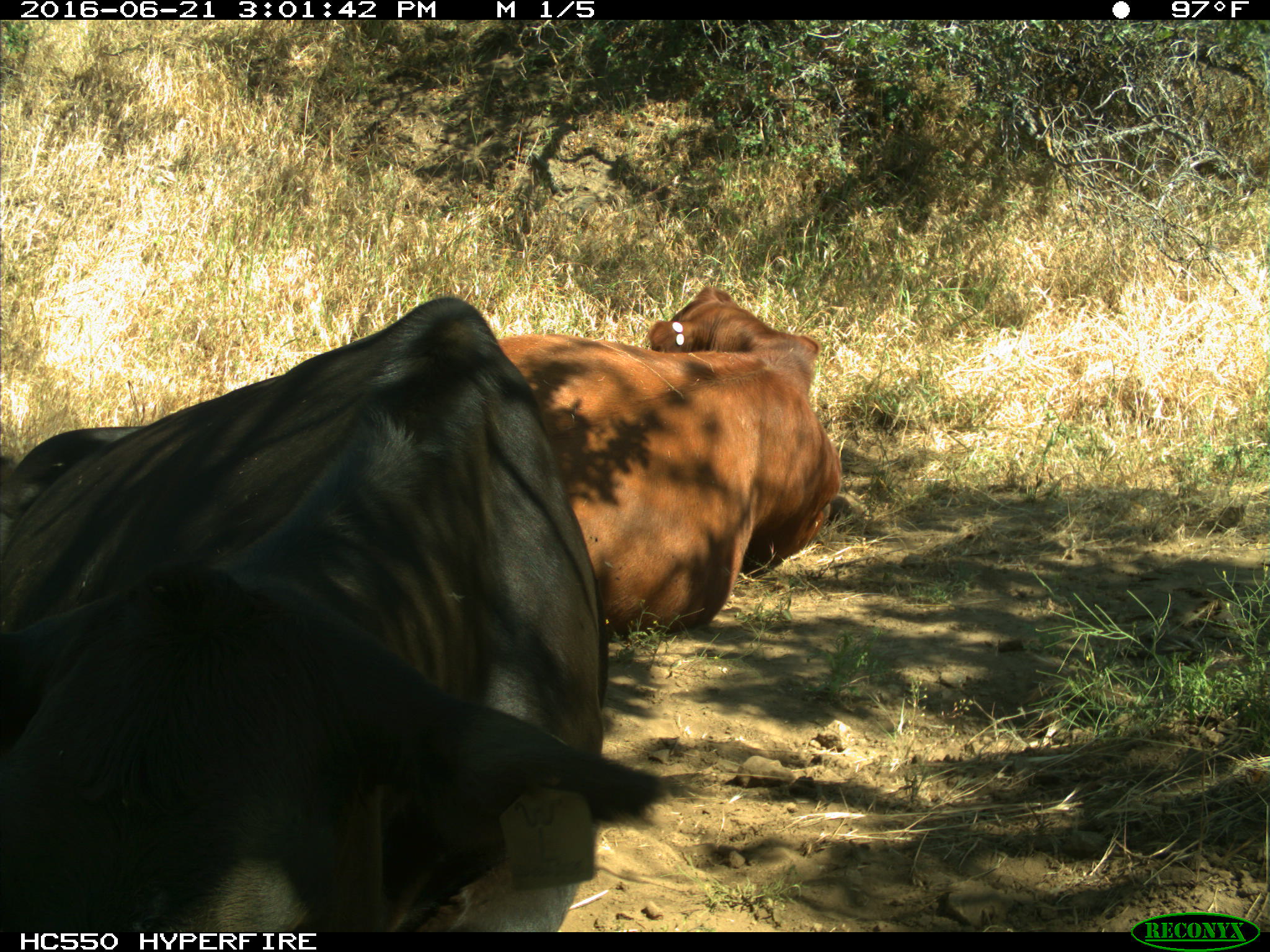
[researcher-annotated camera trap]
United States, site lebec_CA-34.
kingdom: Animalia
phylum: Chordata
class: Mammalia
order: Artiodactyla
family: Bovidae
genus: Bos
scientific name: Bos taurus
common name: domestic cow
Bos taurus (domestic cow).